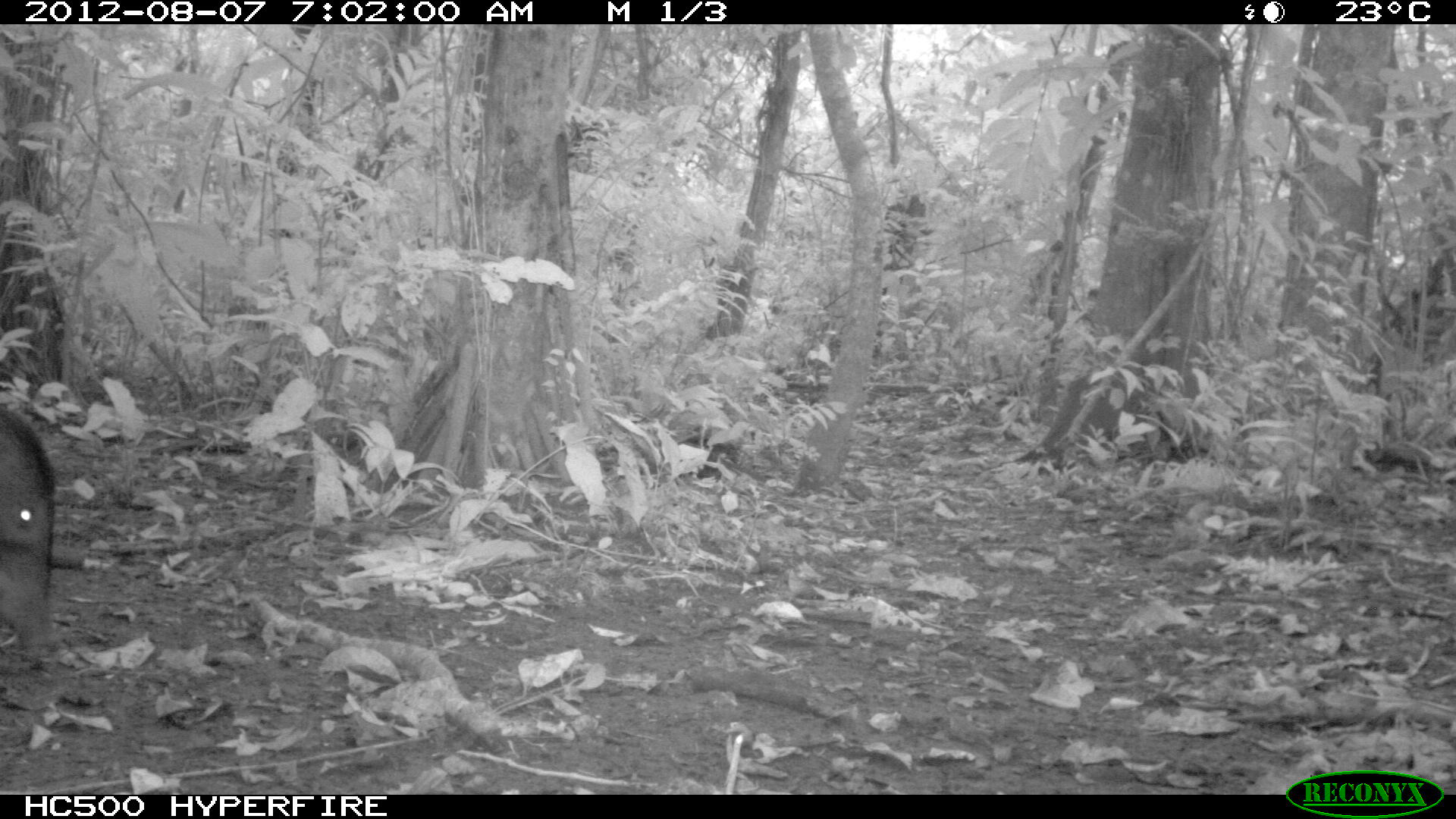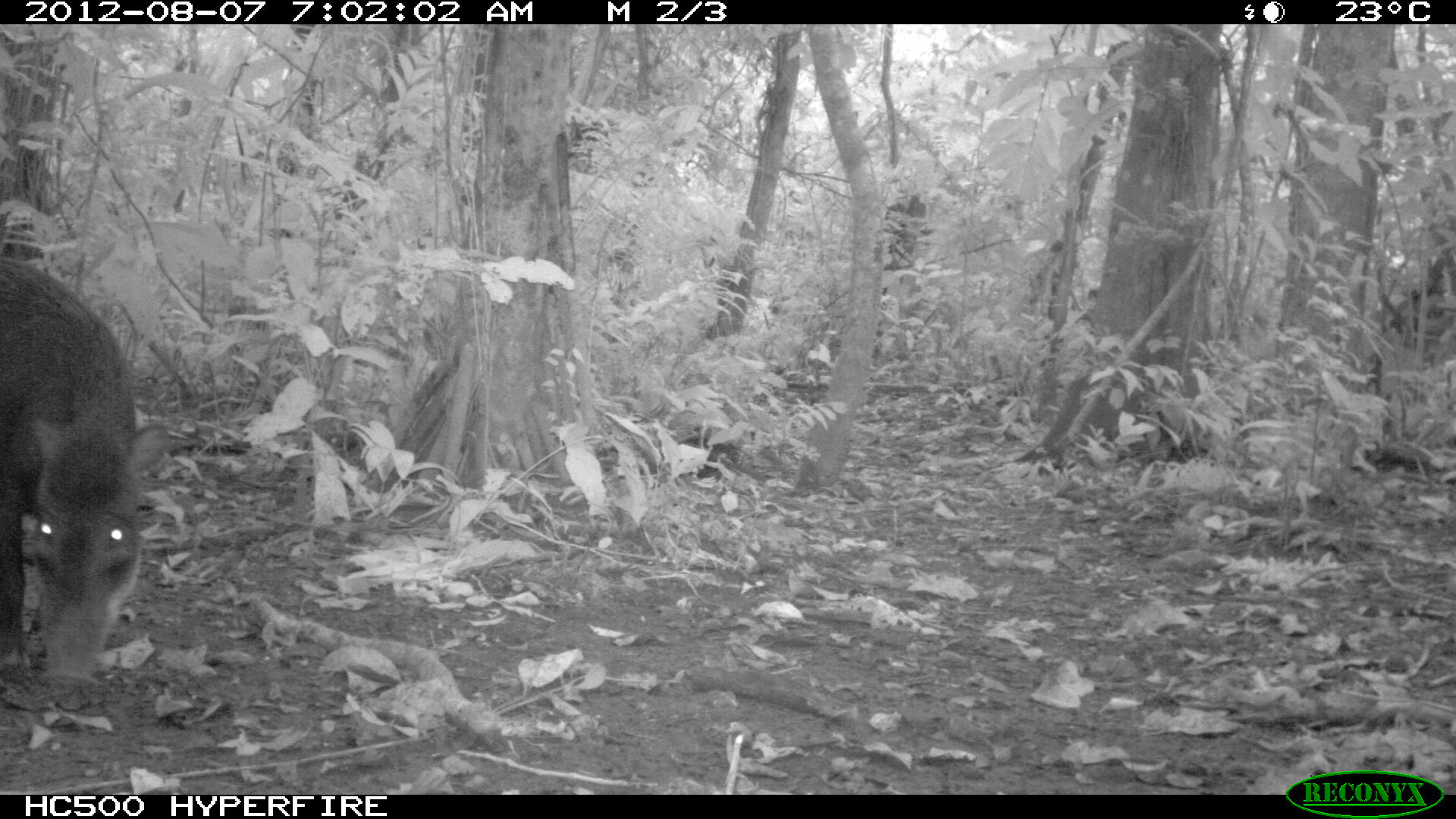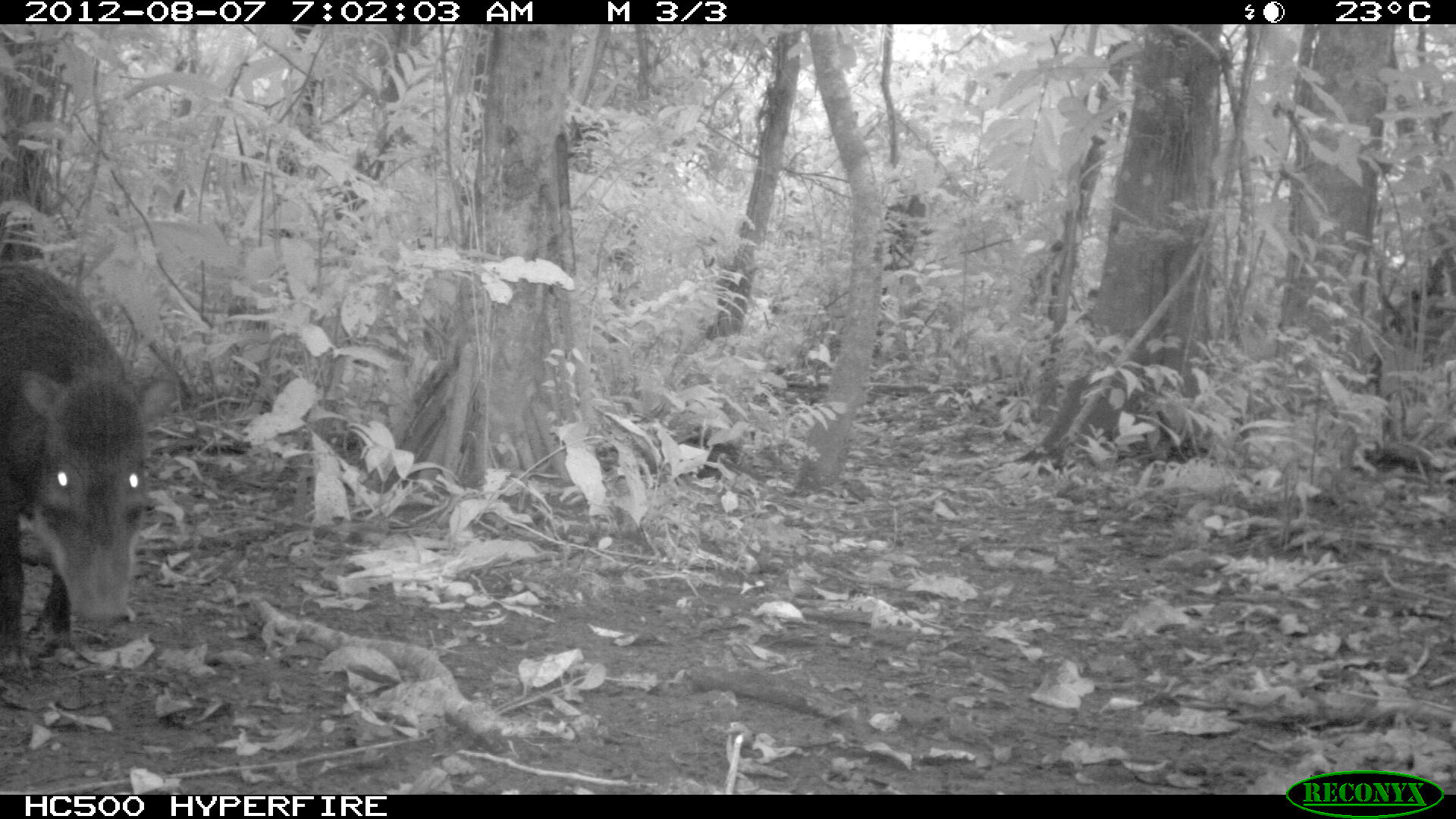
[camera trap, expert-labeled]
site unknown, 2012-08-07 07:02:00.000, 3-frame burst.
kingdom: Animalia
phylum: Chordata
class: Mammalia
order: Artiodactyla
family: Tayassuidae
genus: Tayassu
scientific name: Tayassu pecari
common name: white-lipped peccary